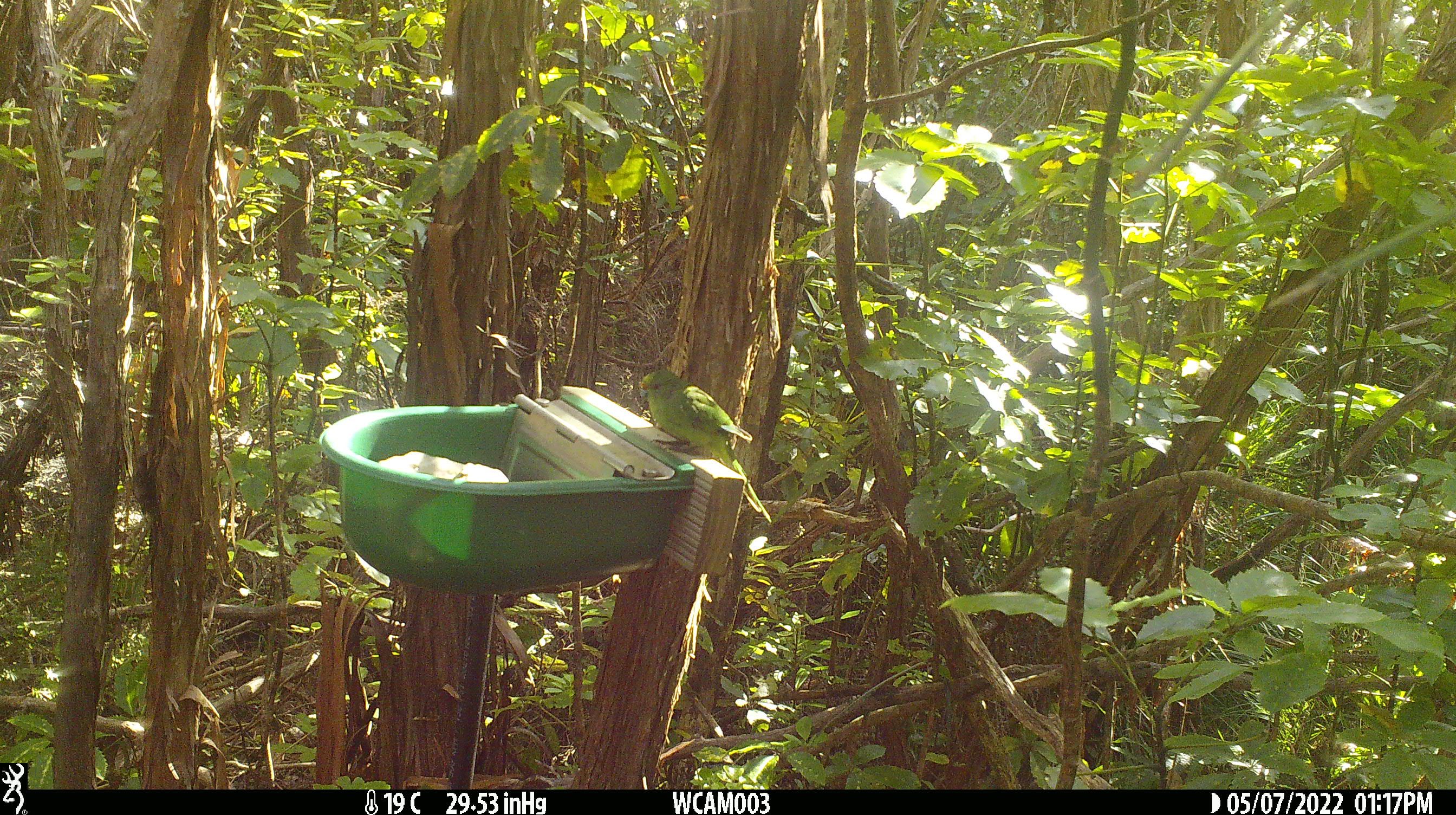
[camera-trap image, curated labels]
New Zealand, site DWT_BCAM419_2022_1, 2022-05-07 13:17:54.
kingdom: Animalia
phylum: Chordata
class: Aves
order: Psittaciformes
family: Psittaculidae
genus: Cyanoramphus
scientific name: Cyanoramphus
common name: parakeet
Parakeet (Cyanoramphus).